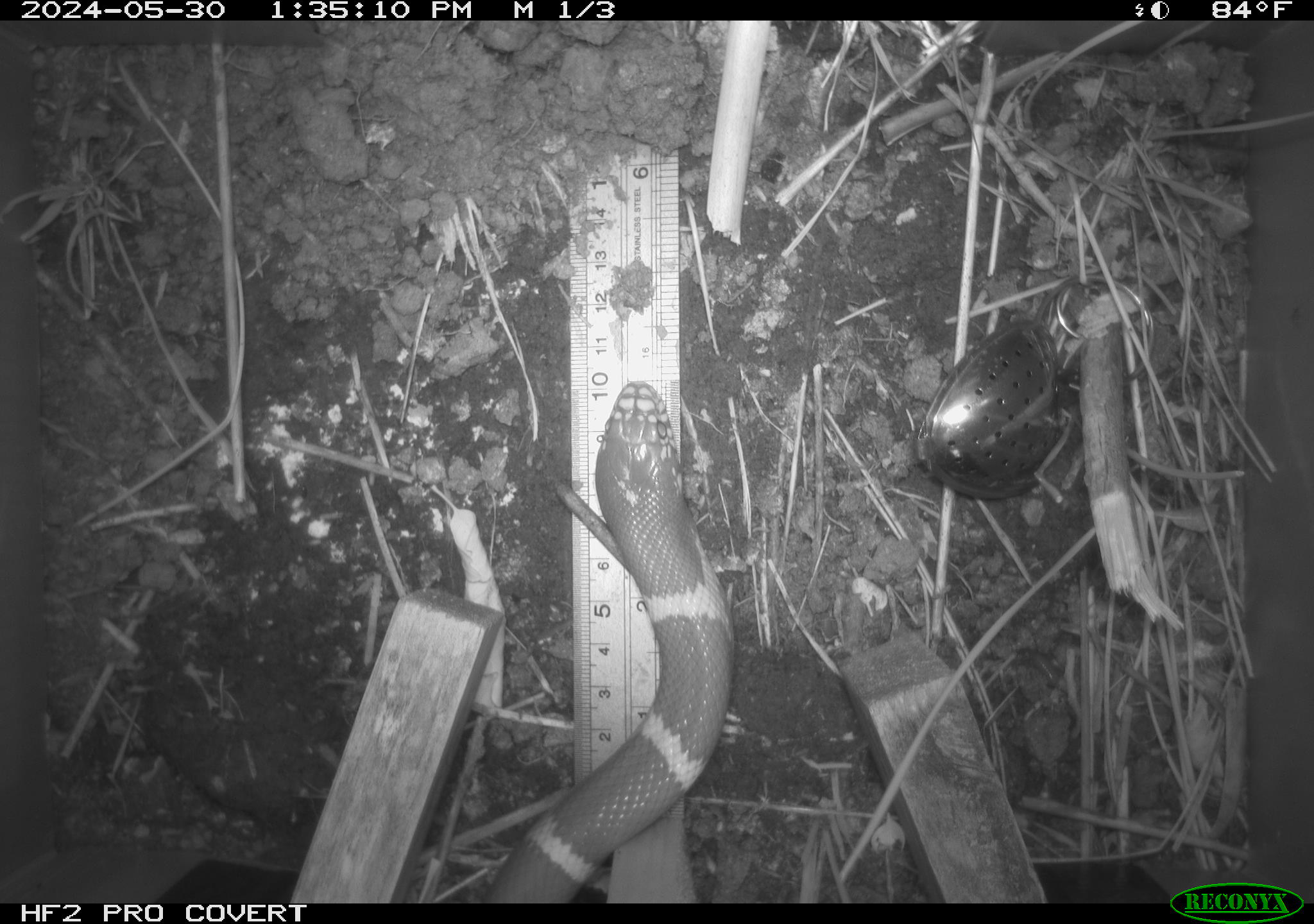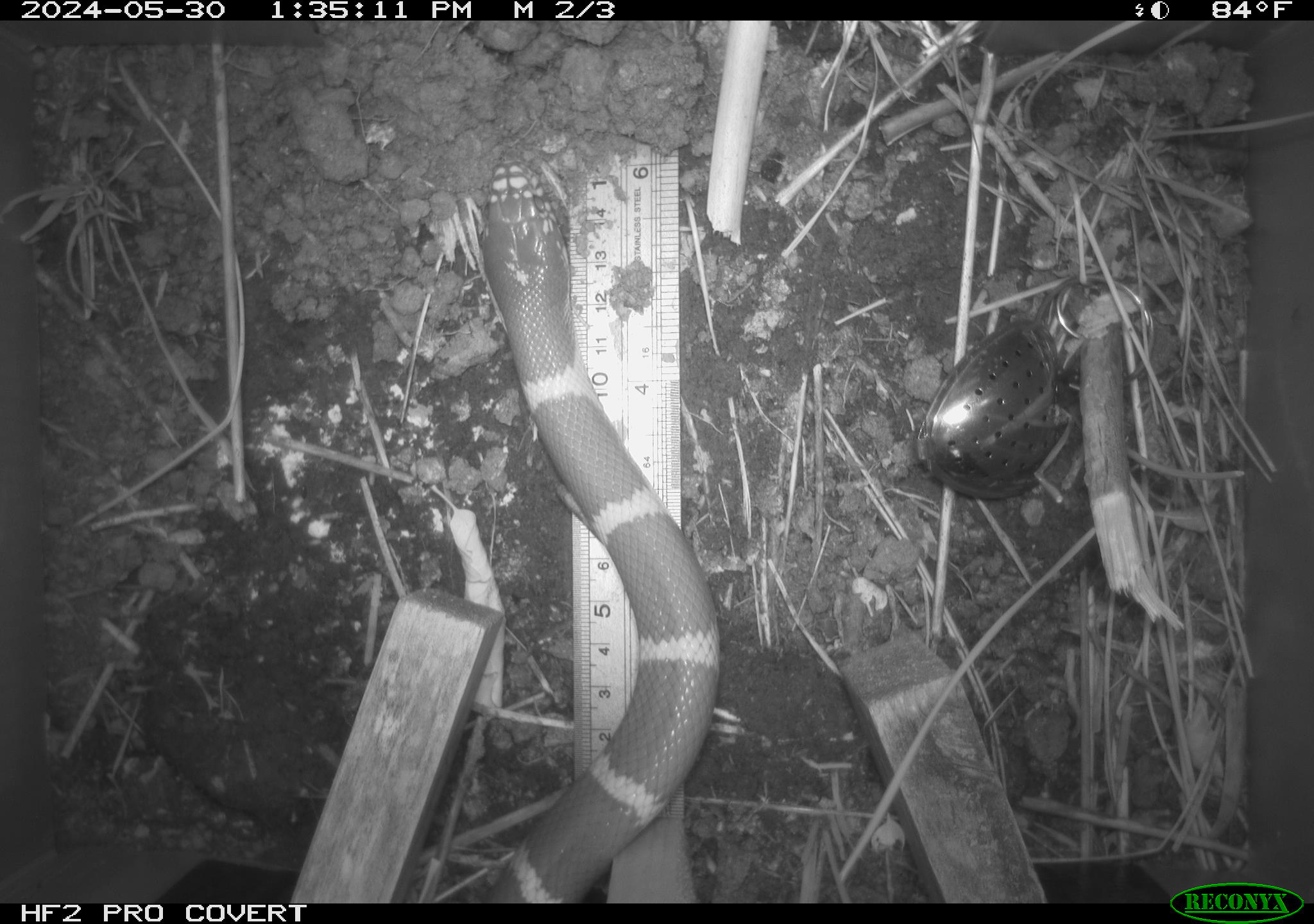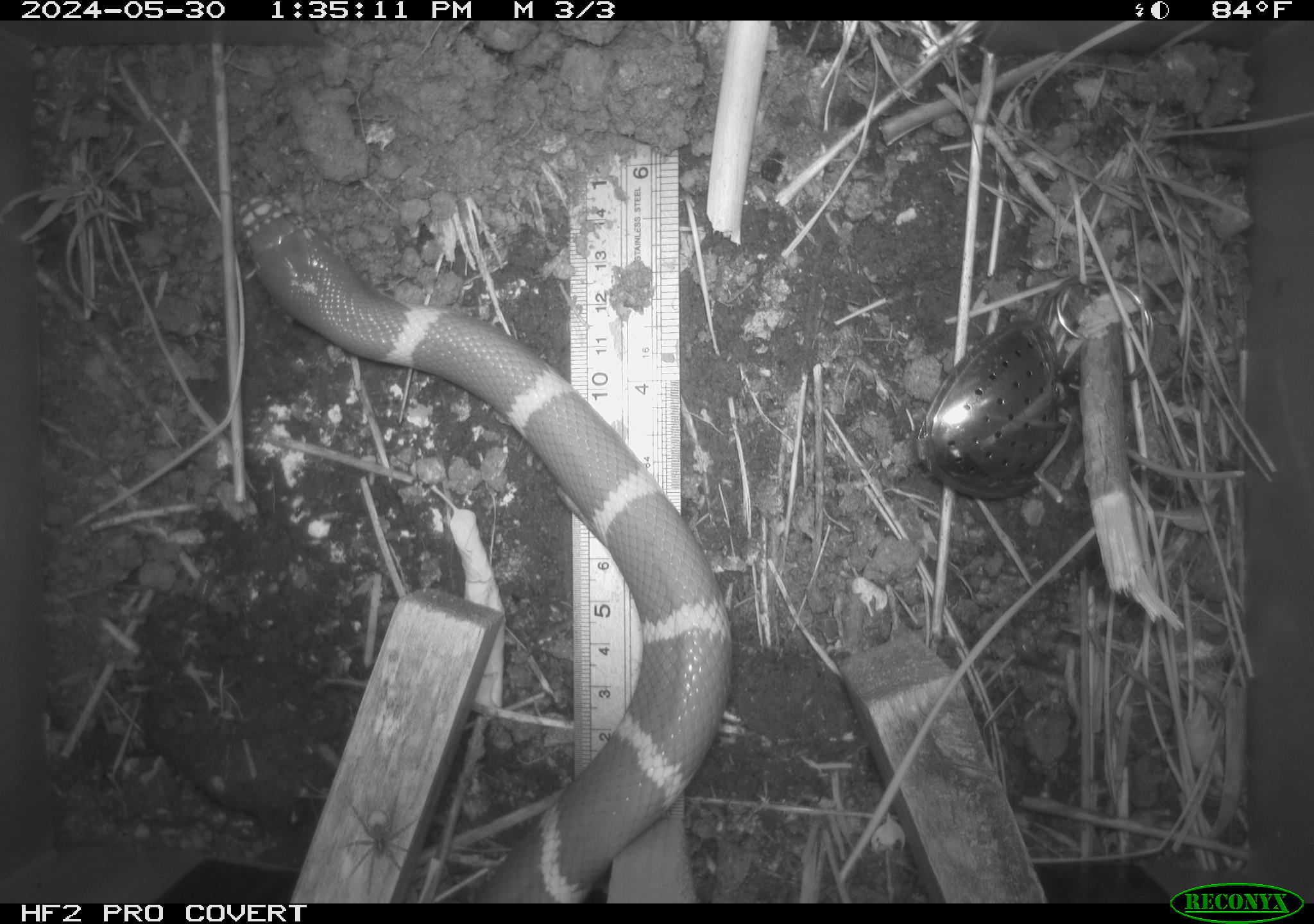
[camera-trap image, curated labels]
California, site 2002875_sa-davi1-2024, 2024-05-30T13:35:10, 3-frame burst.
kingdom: Animalia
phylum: Chordata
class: Reptilia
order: Squamata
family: Colubridae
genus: Lampropeltis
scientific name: Lampropeltis californiae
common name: california kingsnake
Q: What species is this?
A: California kingsnake (Lampropeltis californiae).